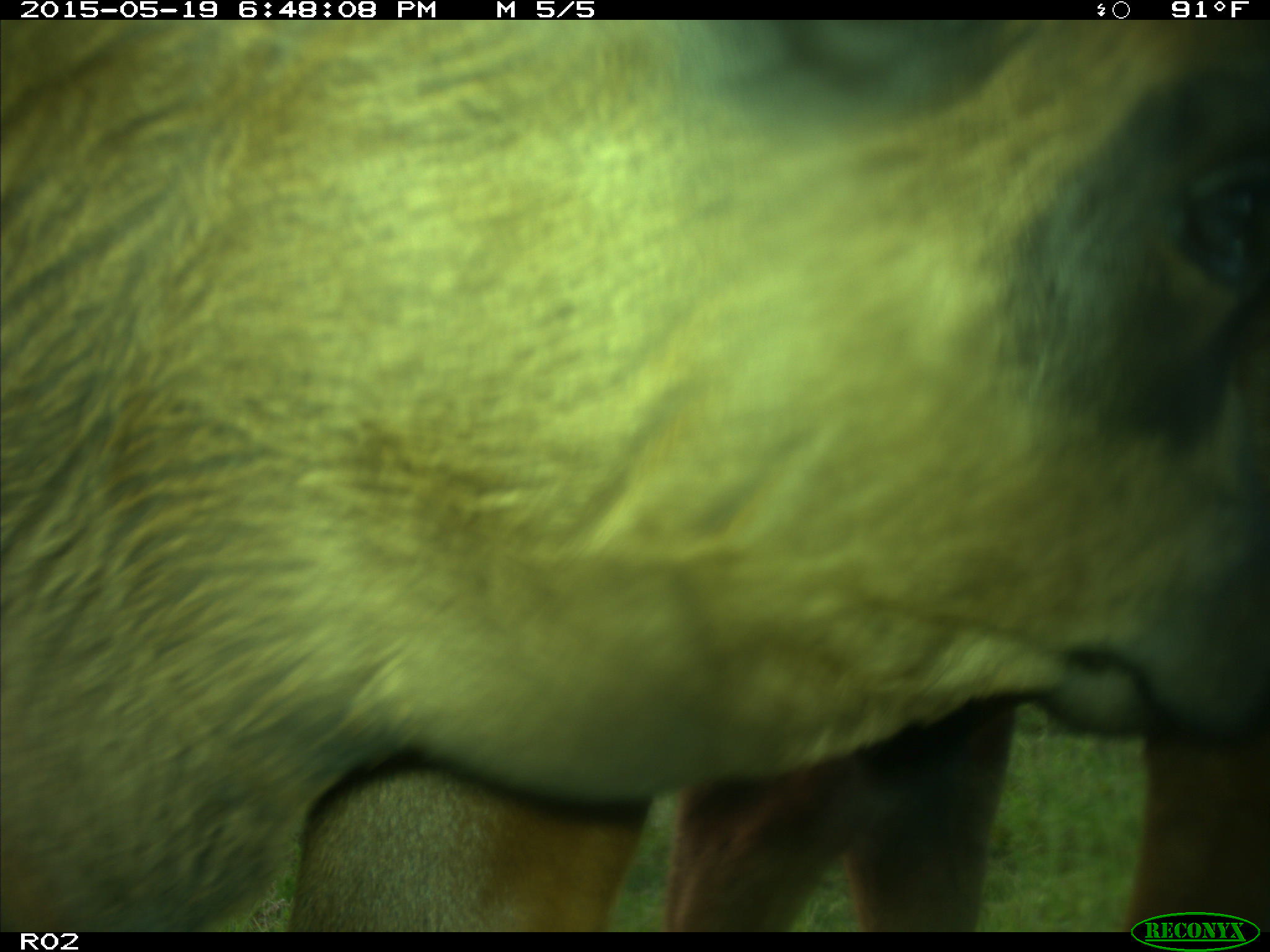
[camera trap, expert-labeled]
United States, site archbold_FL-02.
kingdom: Animalia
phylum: Chordata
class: Mammalia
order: Artiodactyla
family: Bovidae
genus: Bos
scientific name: Bos taurus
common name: domestic cow